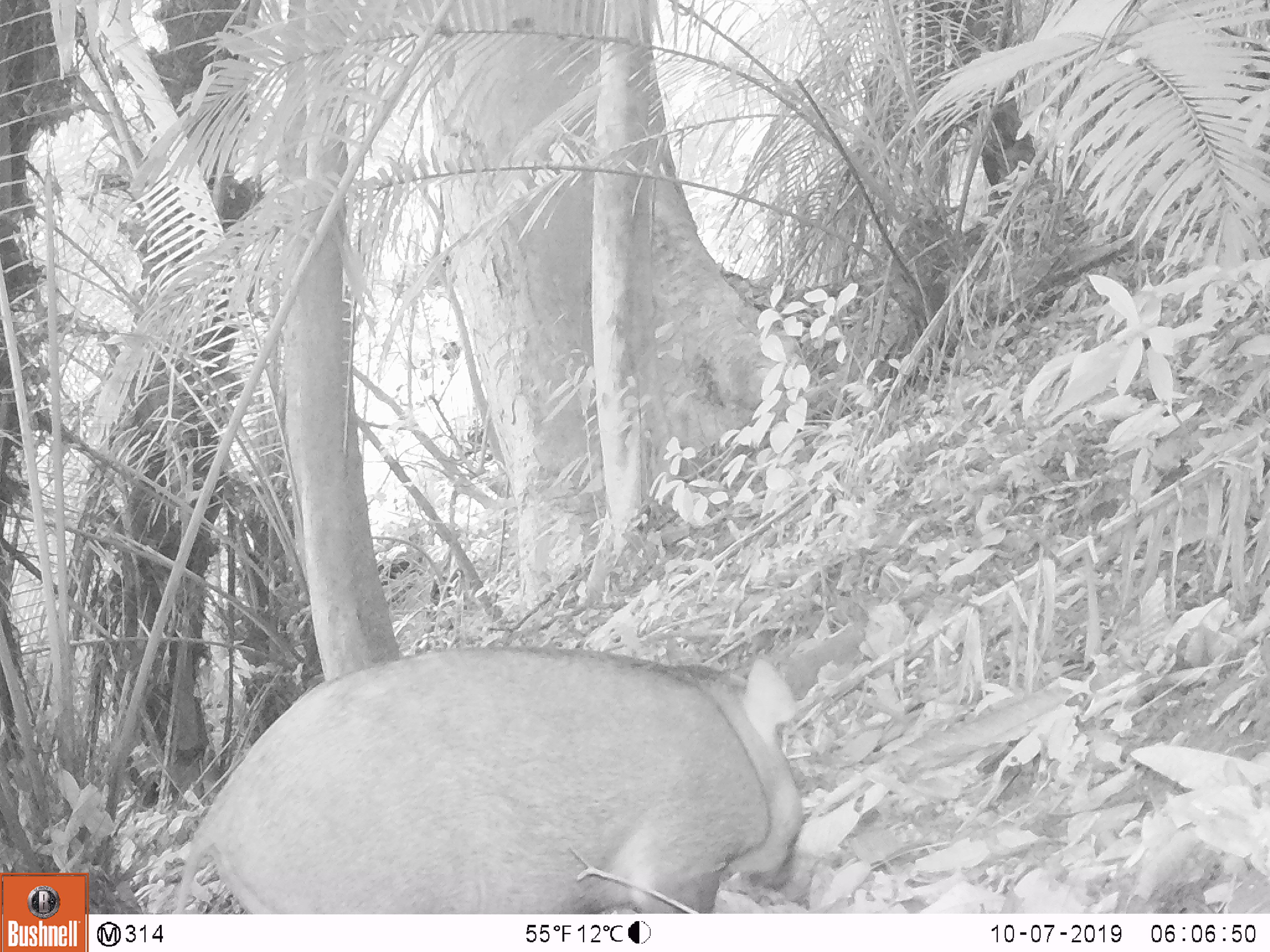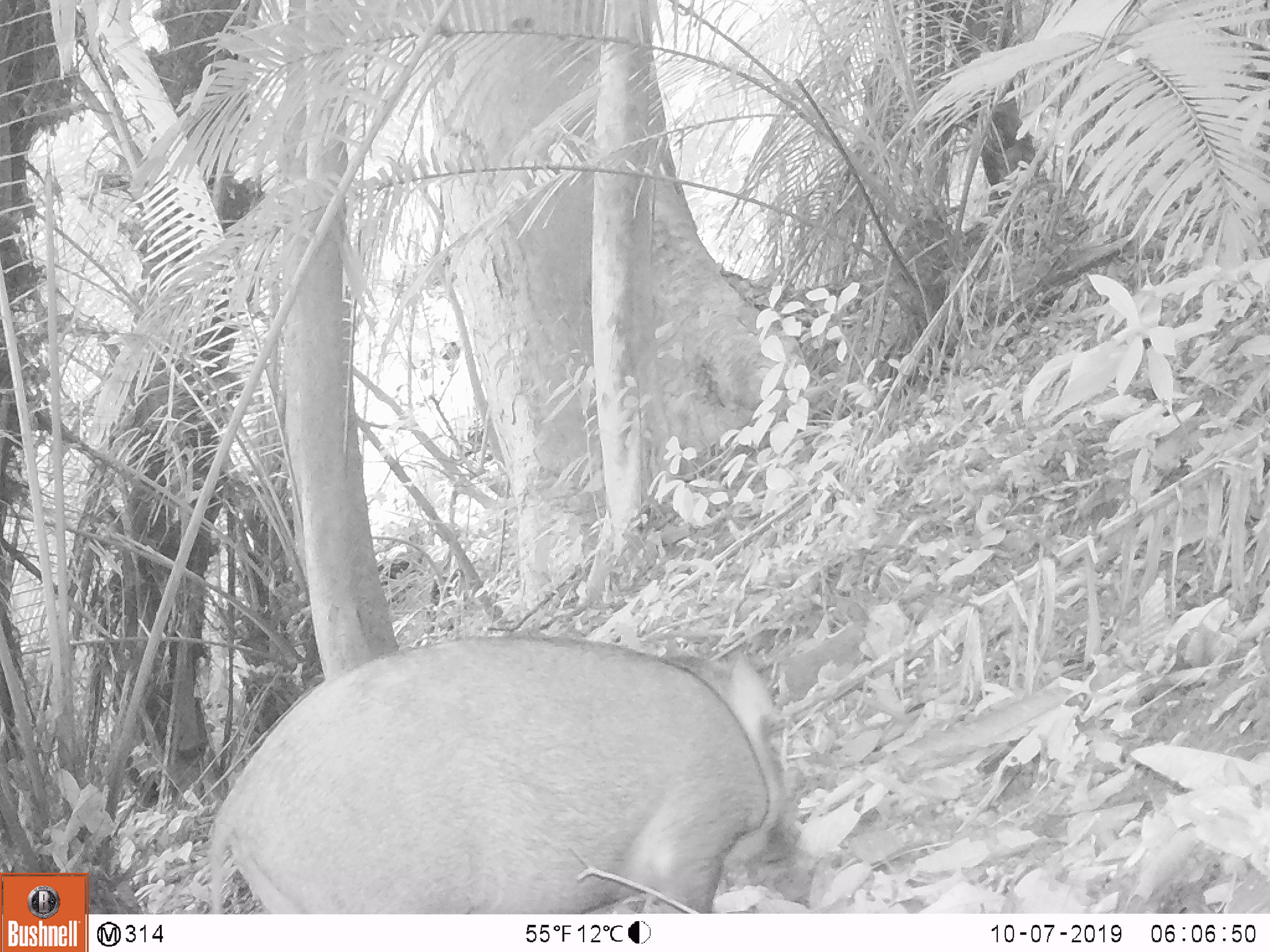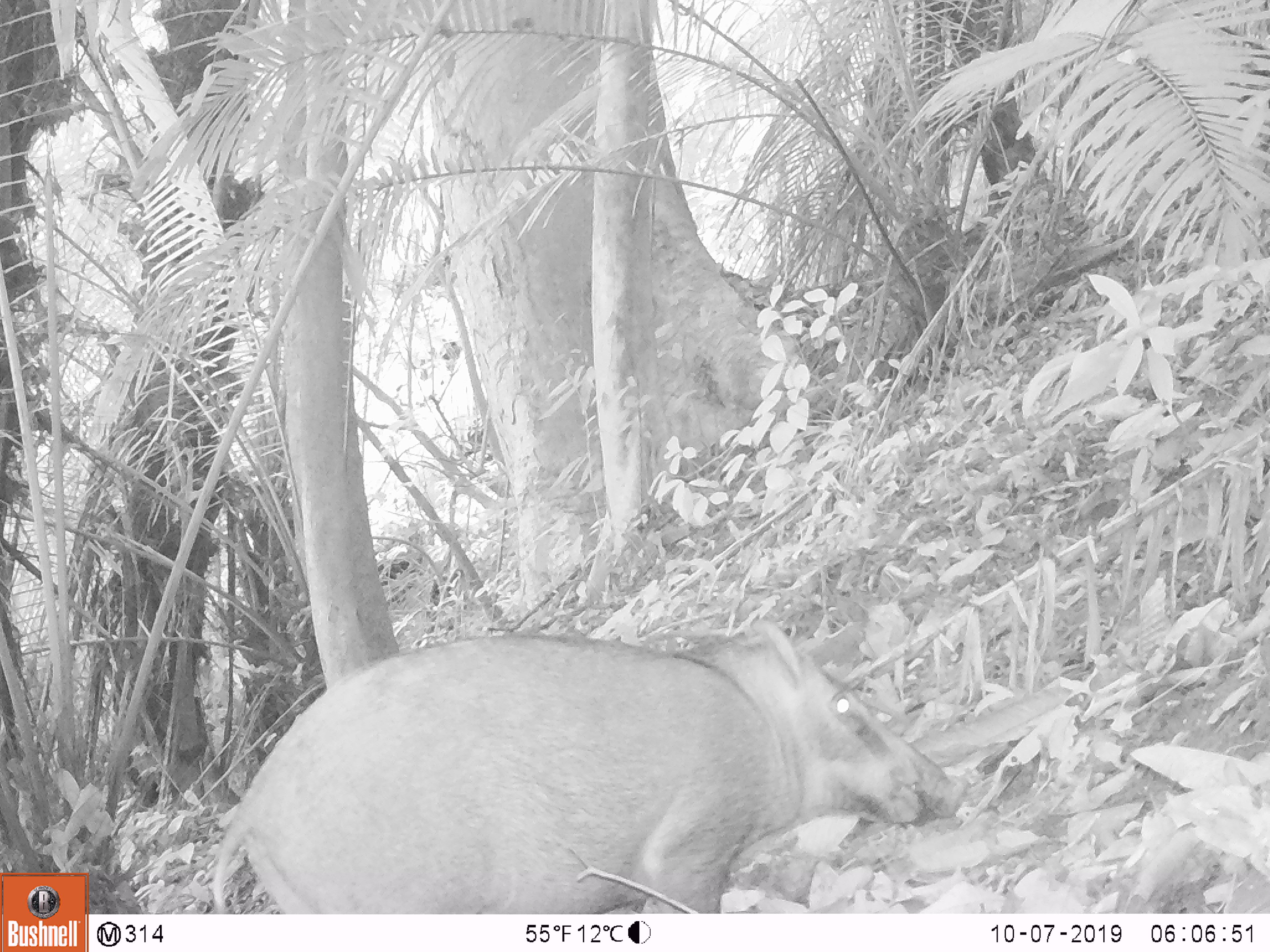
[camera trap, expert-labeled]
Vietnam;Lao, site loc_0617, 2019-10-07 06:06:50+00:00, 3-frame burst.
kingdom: Animalia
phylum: Chordata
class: Mammalia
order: Artiodactyla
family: Suidae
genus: Sus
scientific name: Sus scrofa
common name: eurasian wild pig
Eurasian wild pig (Sus scrofa). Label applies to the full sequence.